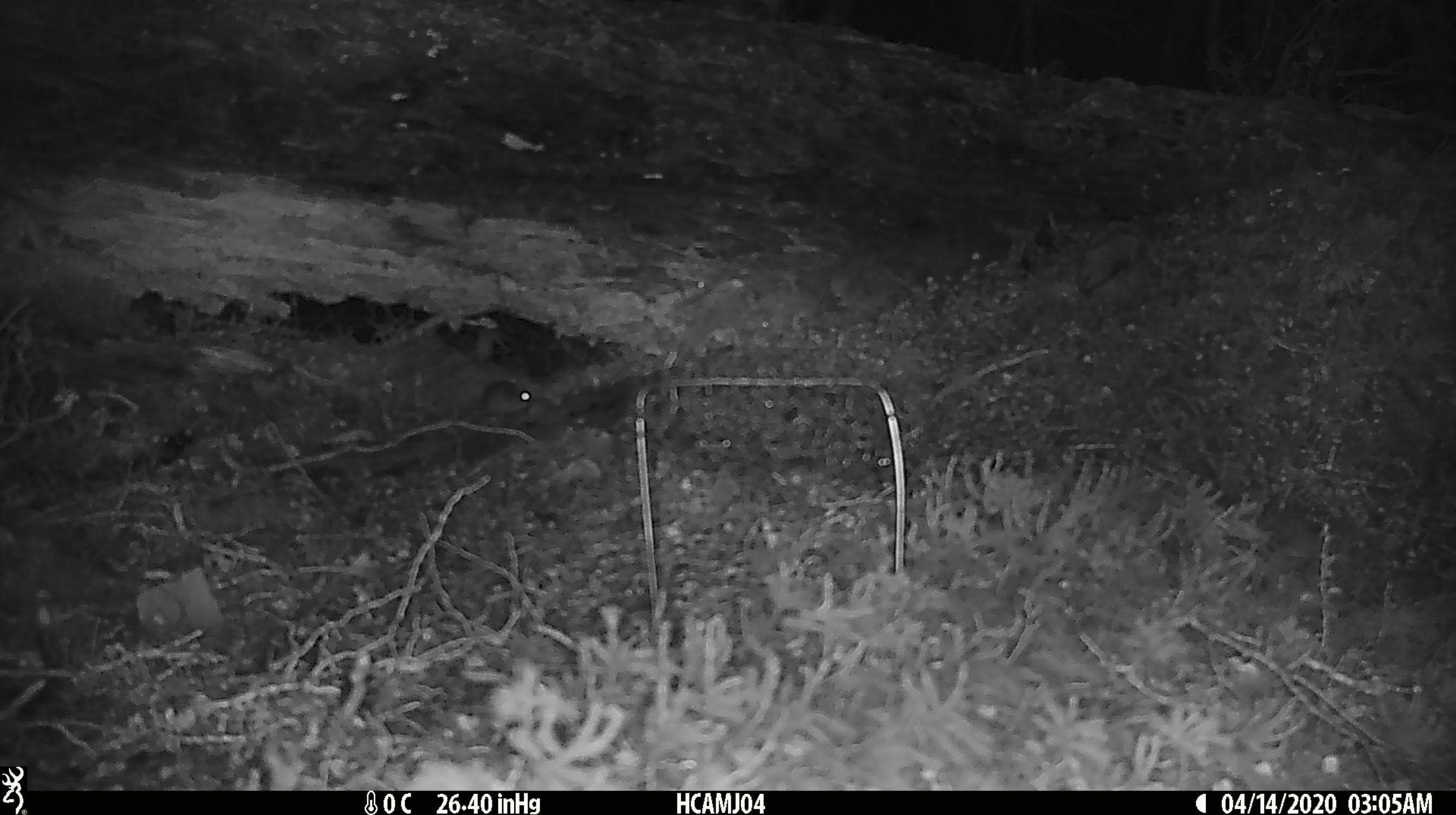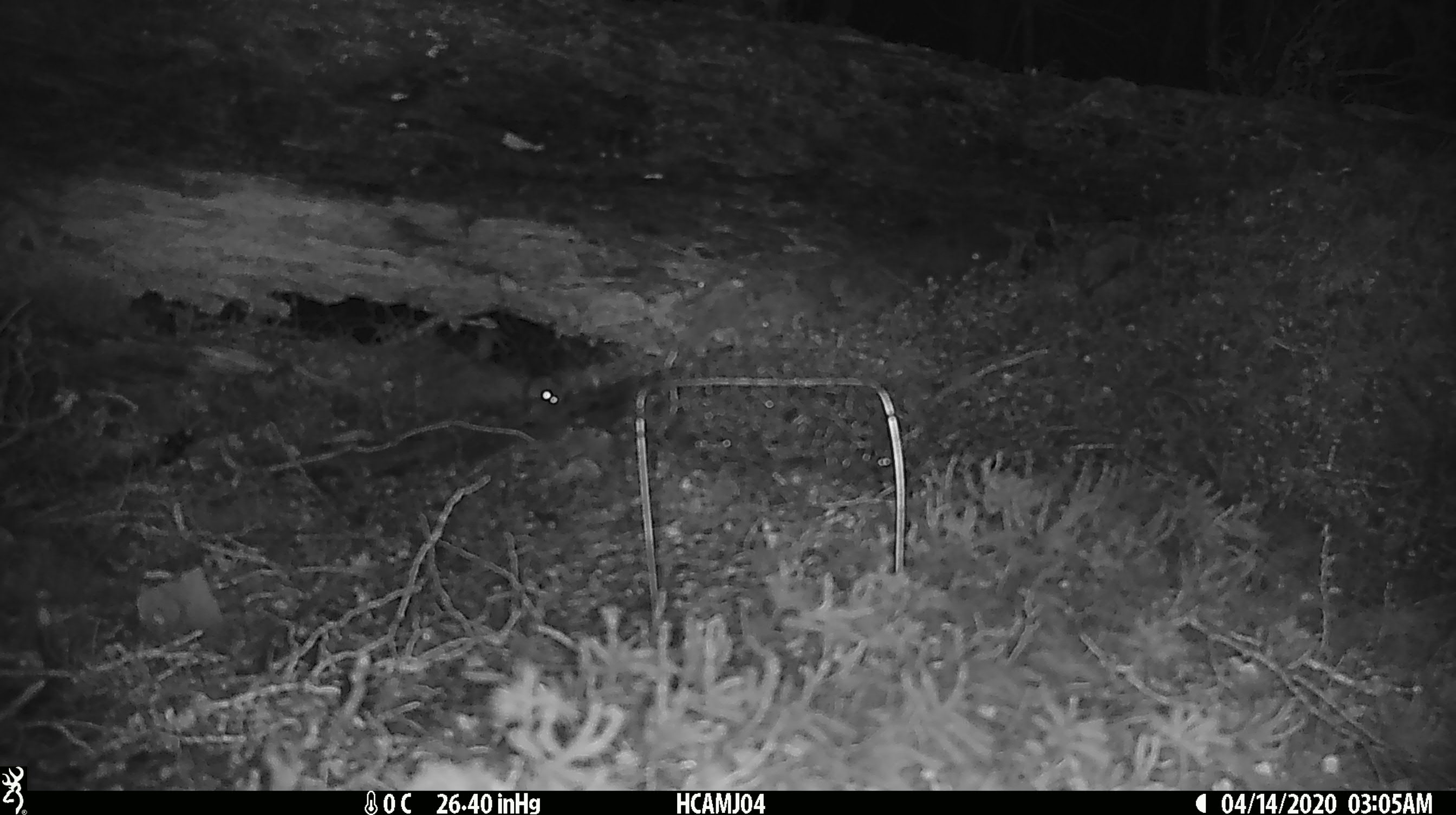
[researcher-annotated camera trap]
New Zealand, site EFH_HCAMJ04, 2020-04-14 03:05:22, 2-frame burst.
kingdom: Animalia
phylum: Chordata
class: Mammalia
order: Rodentia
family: Muridae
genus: Mus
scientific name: Mus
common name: mouse